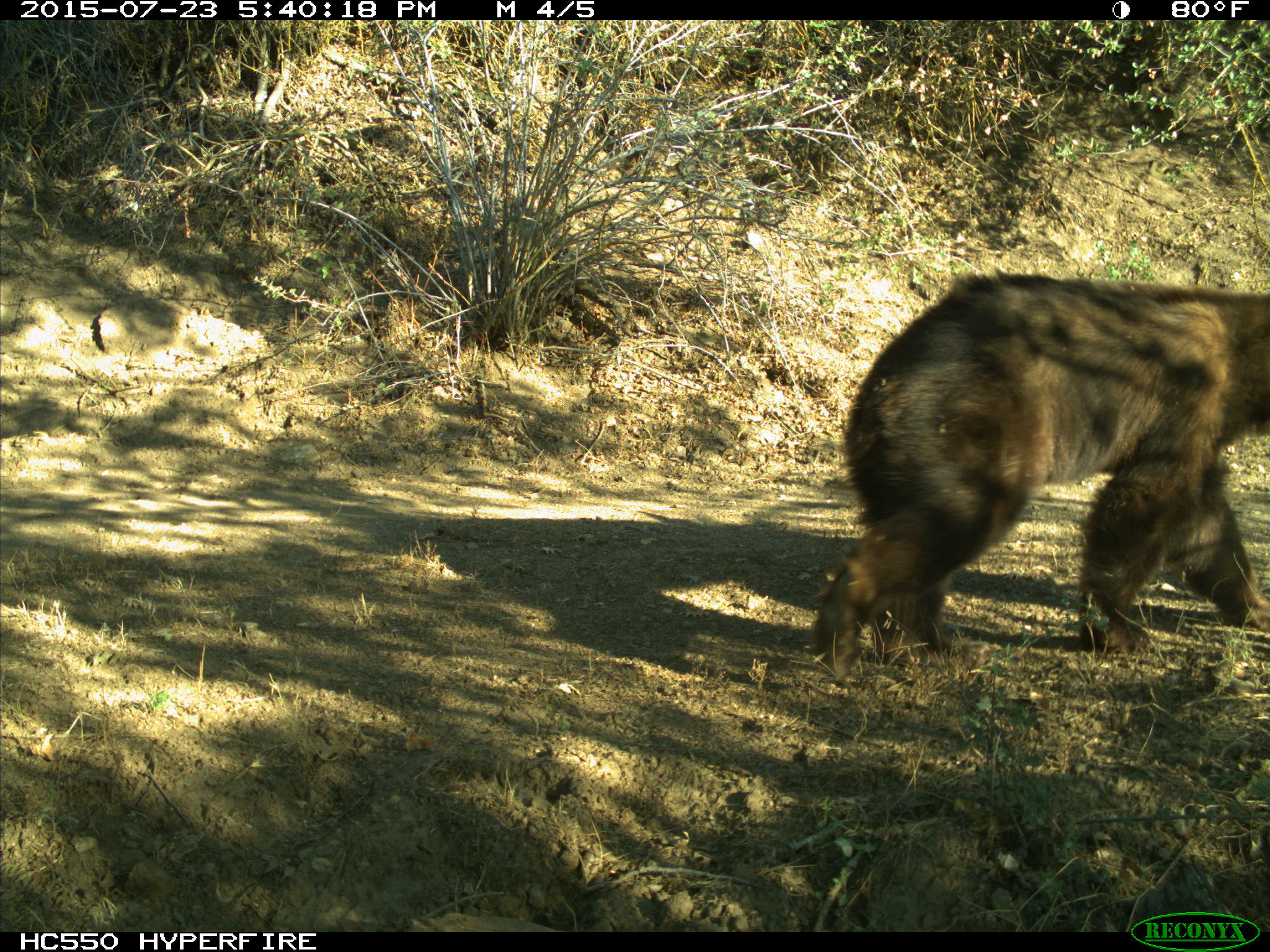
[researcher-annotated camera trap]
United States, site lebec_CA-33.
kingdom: Animalia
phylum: Chordata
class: Mammalia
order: Carnivora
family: Ursidae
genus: Ursus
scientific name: Ursus americanus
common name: american black bear